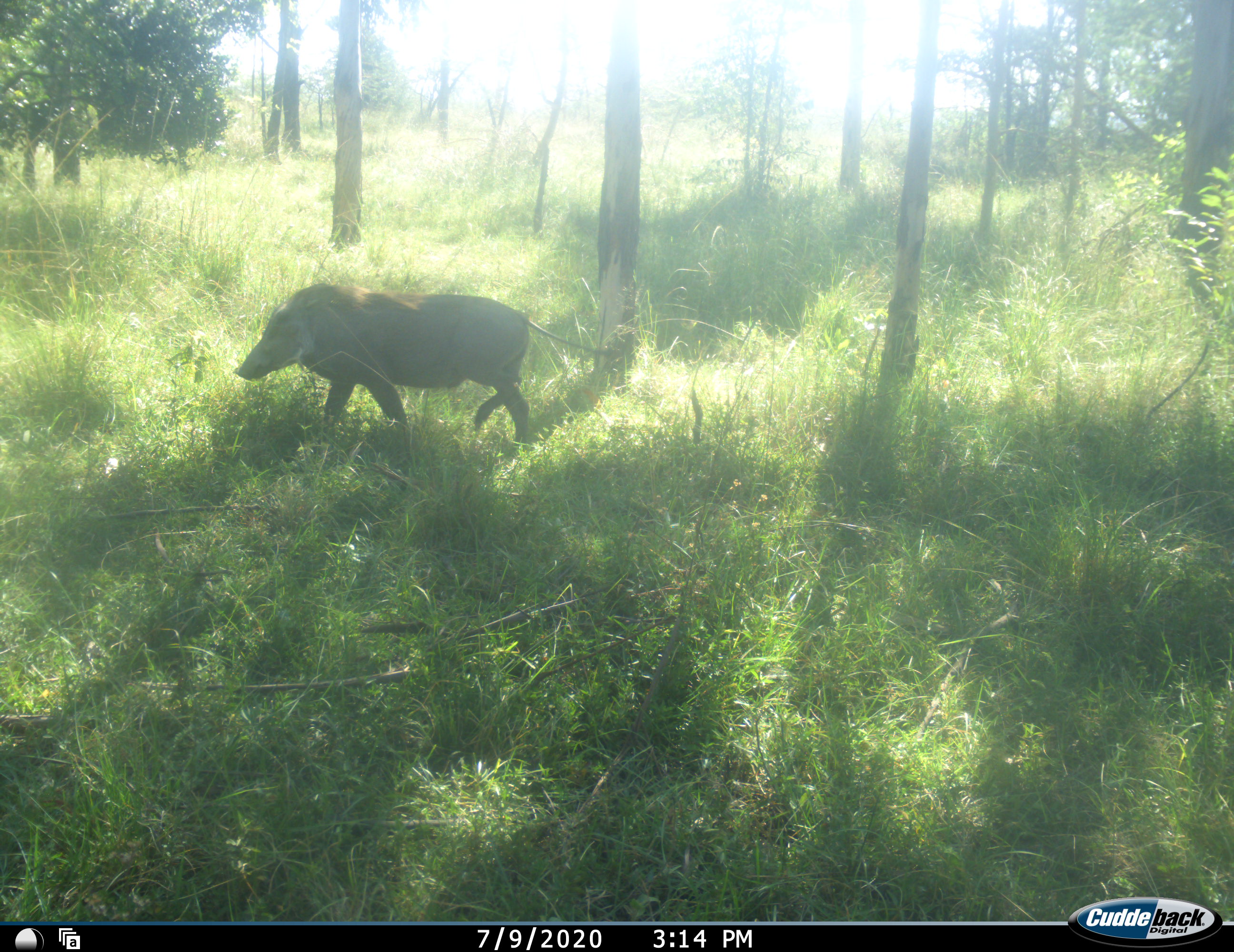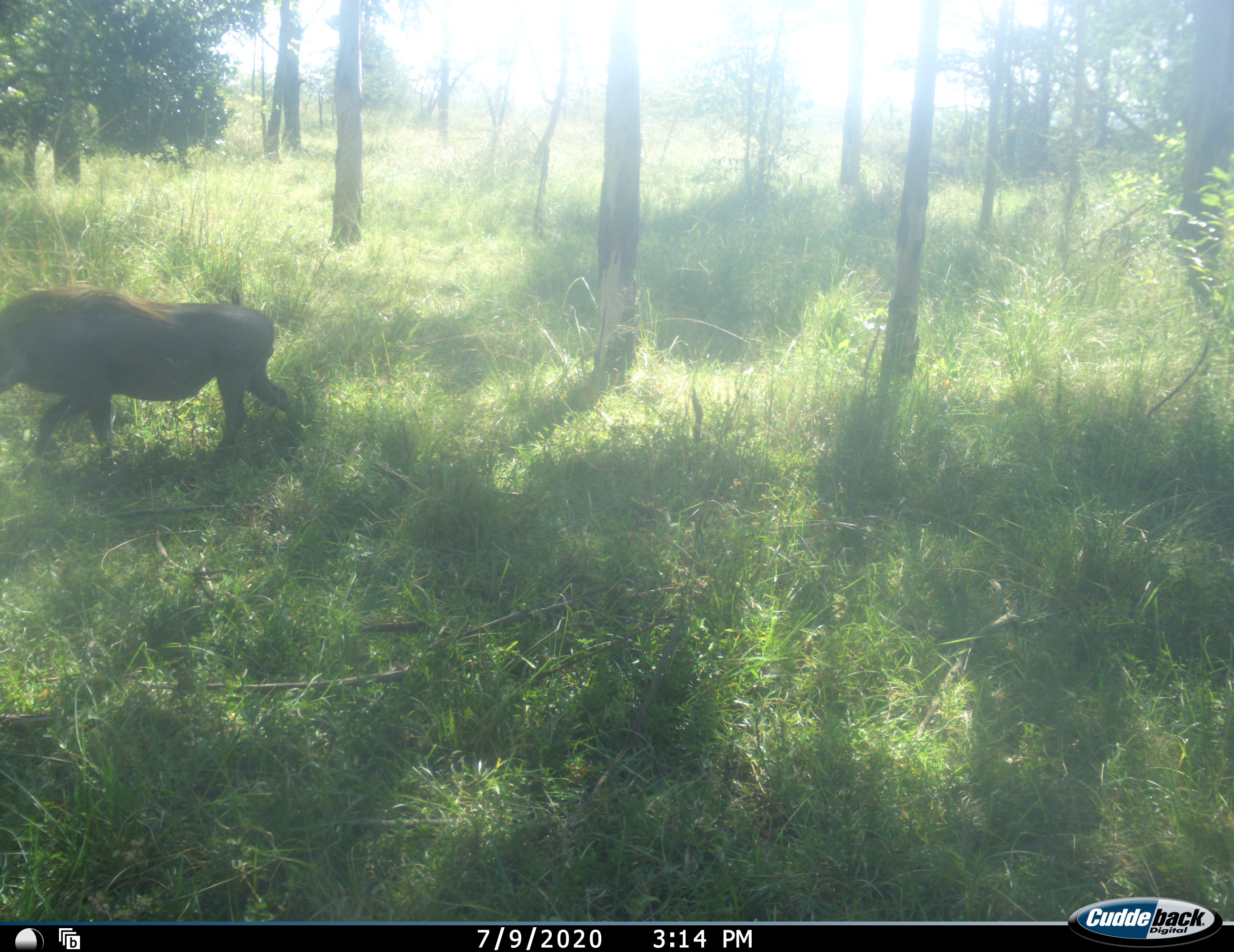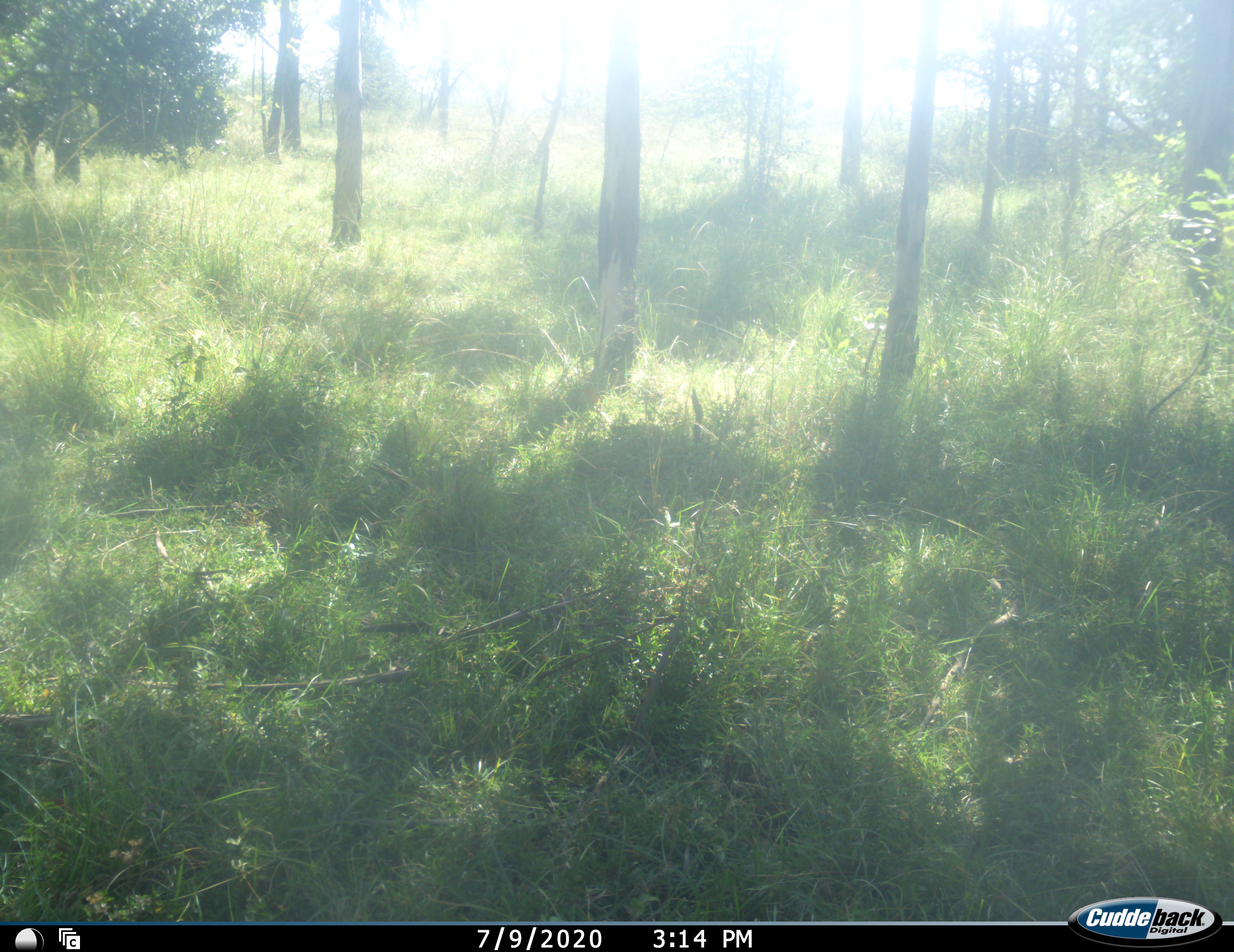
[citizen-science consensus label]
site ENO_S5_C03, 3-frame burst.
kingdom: Animalia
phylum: Chordata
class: Mammalia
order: Artiodactyla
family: Suidae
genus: Phacochoerus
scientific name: Phacochoerus africanus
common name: warthog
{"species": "warthog (Phacochoerus africanus)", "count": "1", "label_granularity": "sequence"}